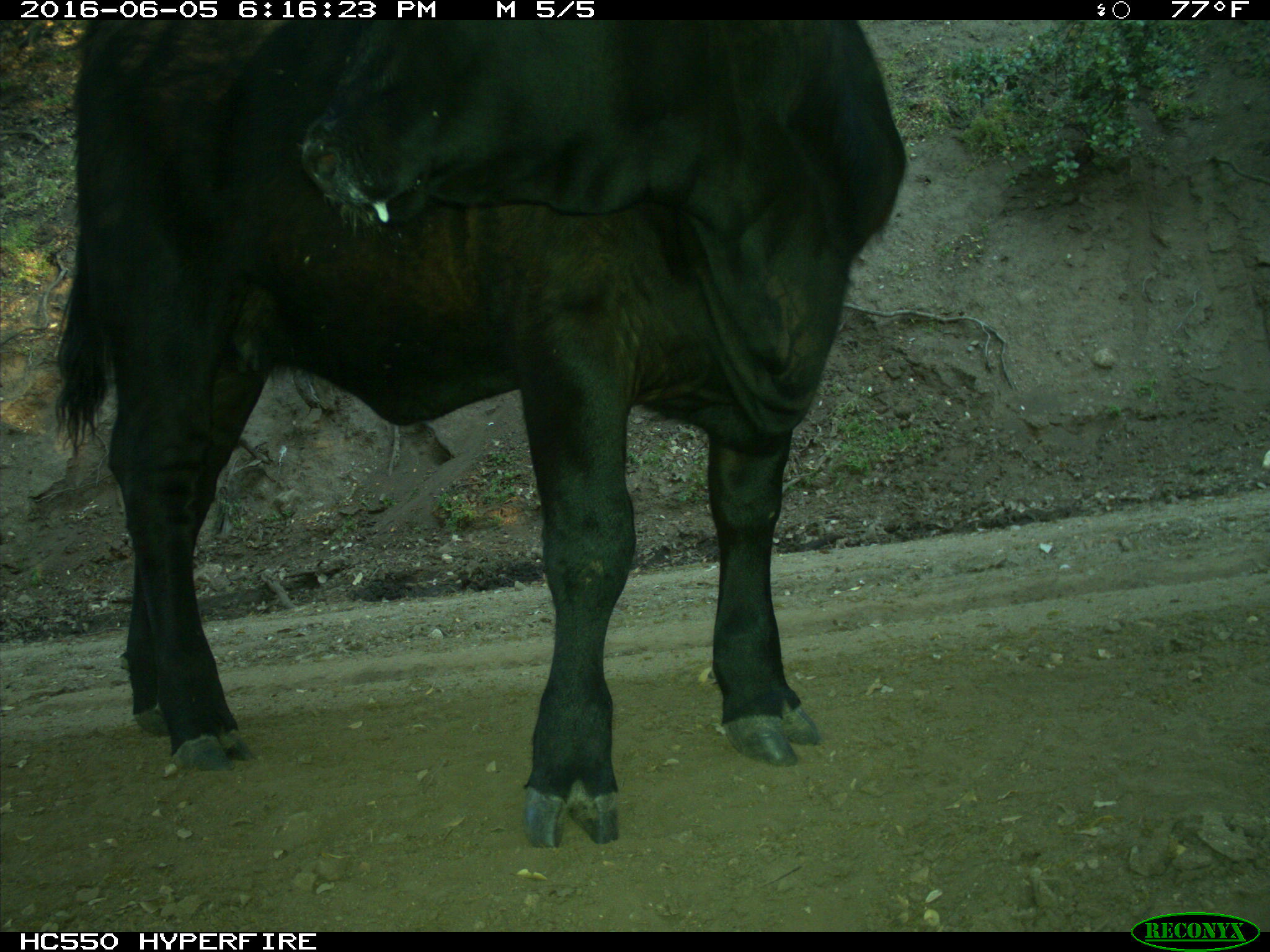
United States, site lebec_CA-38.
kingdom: Animalia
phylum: Chordata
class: Mammalia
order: Artiodactyla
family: Bovidae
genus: Bos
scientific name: Bos taurus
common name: domestic cow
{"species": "Bos taurus (domestic cow)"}